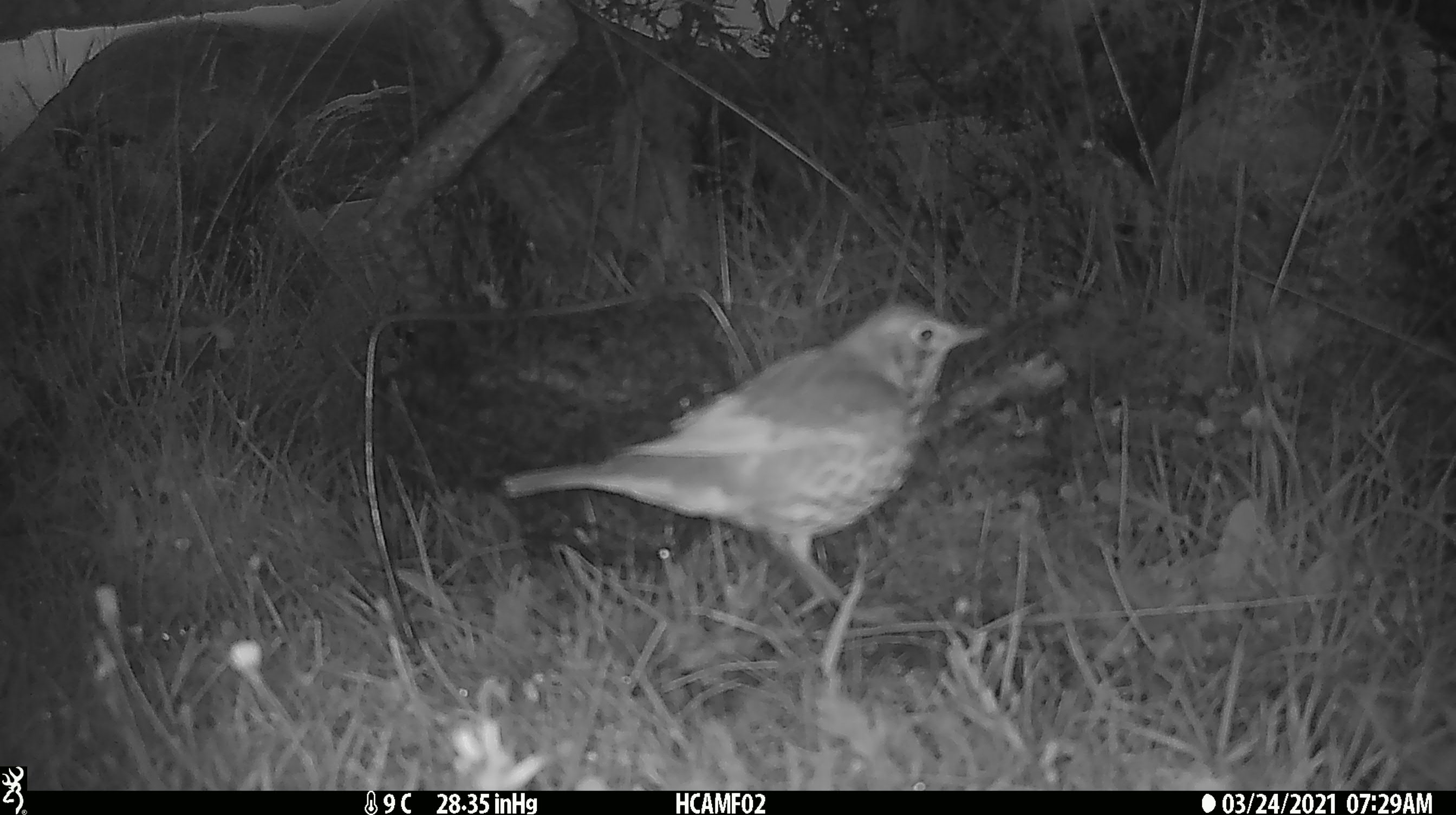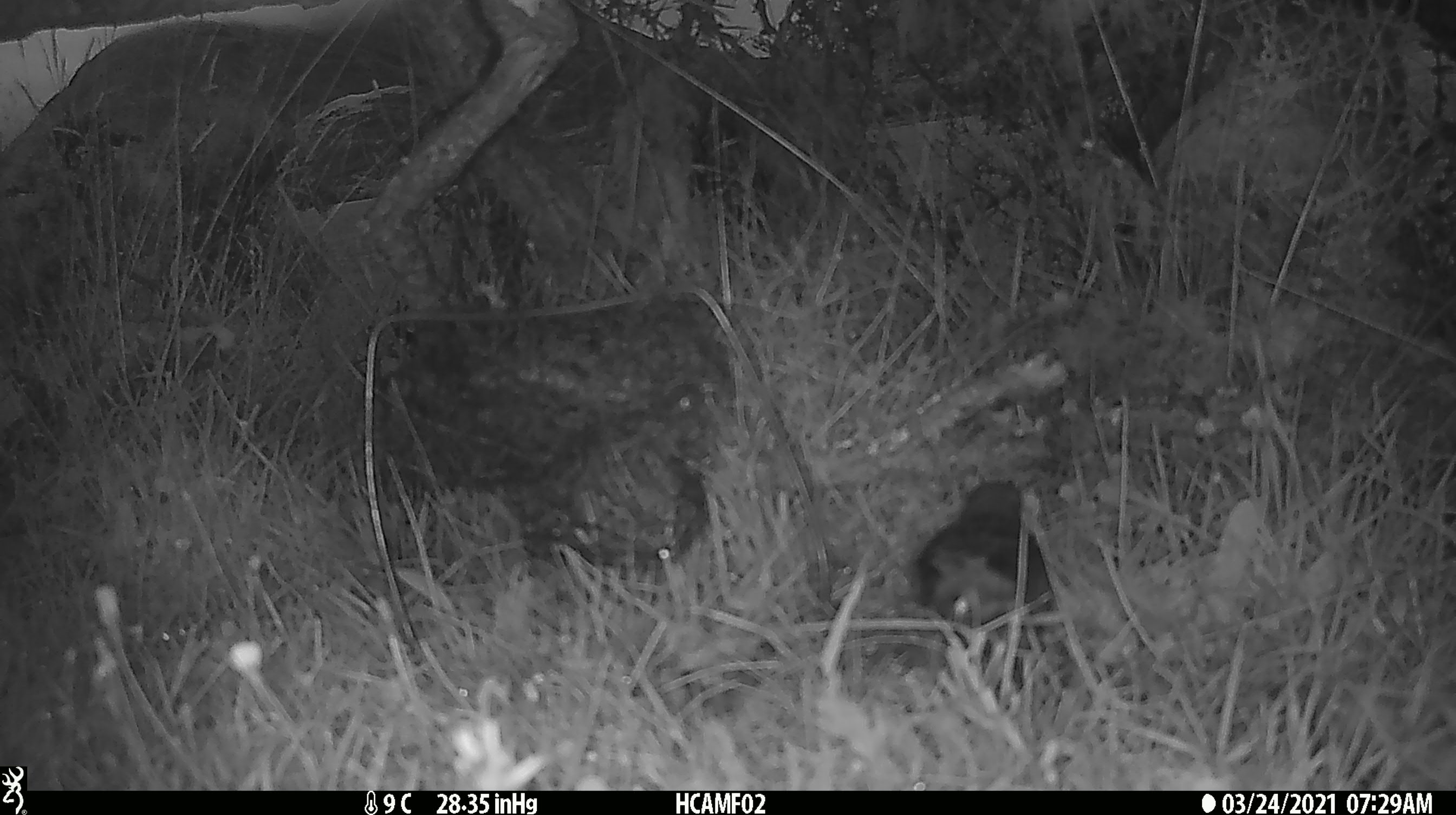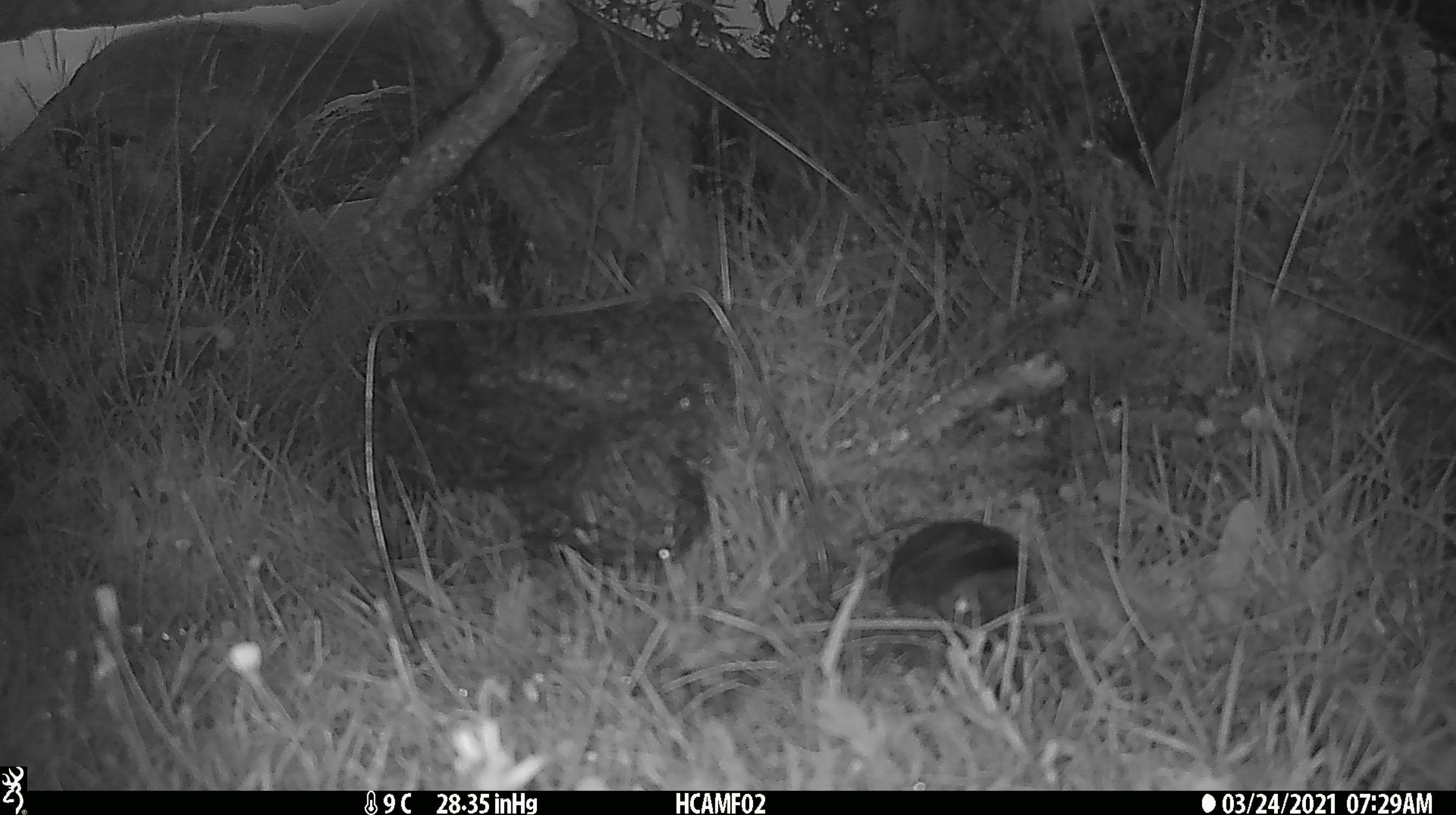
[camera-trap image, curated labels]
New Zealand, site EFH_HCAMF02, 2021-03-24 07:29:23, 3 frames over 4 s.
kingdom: Animalia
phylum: Chordata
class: Aves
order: Passeriformes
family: Turdidae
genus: Turdus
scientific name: Turdus philomelos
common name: song thrush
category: thrush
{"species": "thrush (song thrush) (Turdus philomelos)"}